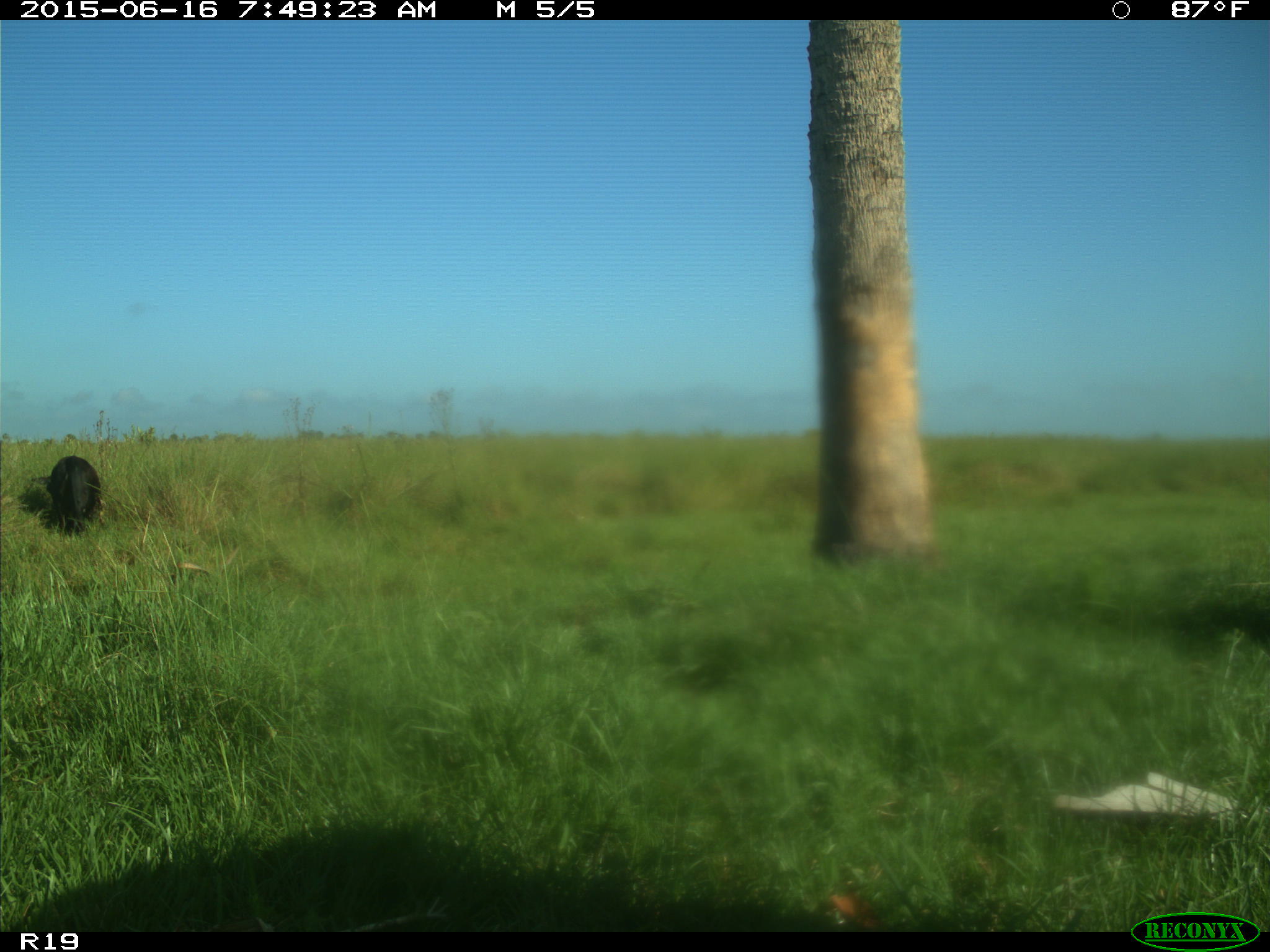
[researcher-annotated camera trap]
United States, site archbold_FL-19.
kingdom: Animalia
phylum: Chordata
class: Mammalia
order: Artiodactyla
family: Bovidae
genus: Bos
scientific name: Bos taurus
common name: domestic cow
Bos taurus (domestic cow).